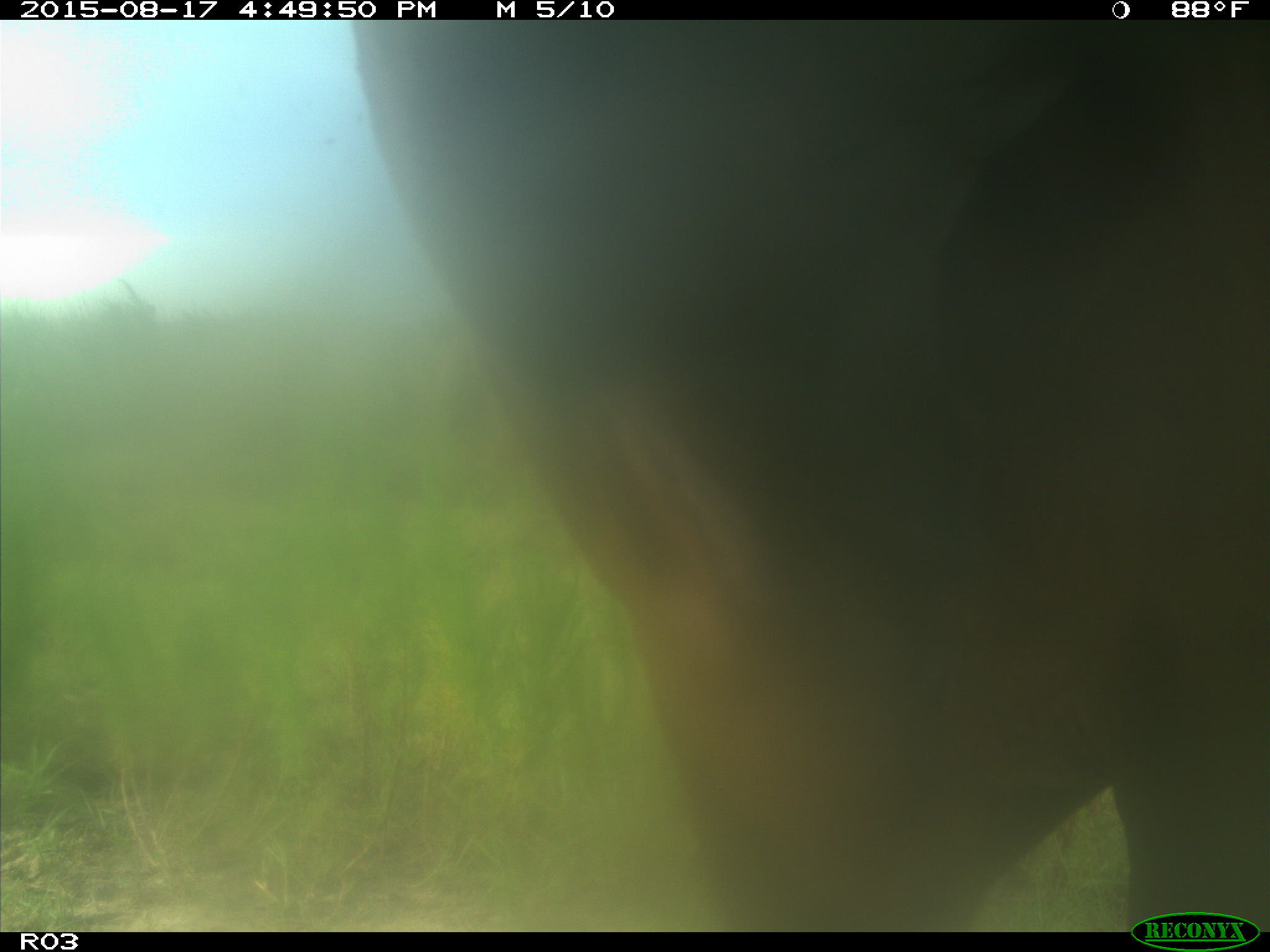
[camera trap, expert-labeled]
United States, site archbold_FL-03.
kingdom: Animalia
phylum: Chordata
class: Mammalia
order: Artiodactyla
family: Bovidae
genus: Bos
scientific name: Bos taurus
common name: domestic cow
Bos taurus (domestic cow).